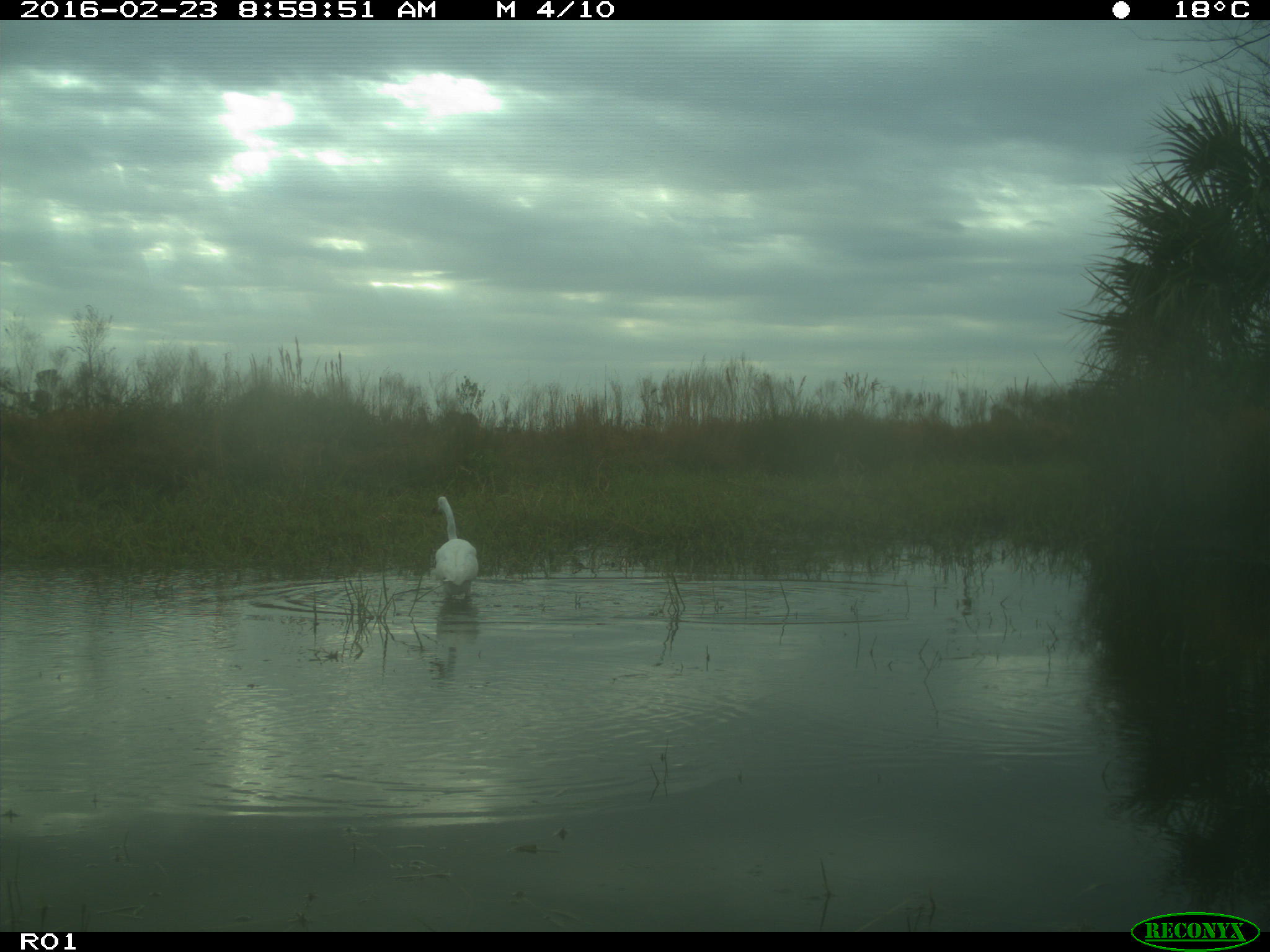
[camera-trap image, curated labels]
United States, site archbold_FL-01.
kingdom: Animalia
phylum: Chordata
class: Aves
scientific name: Aves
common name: birds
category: unidentified bird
Unidentified bird (birds) (Aves).